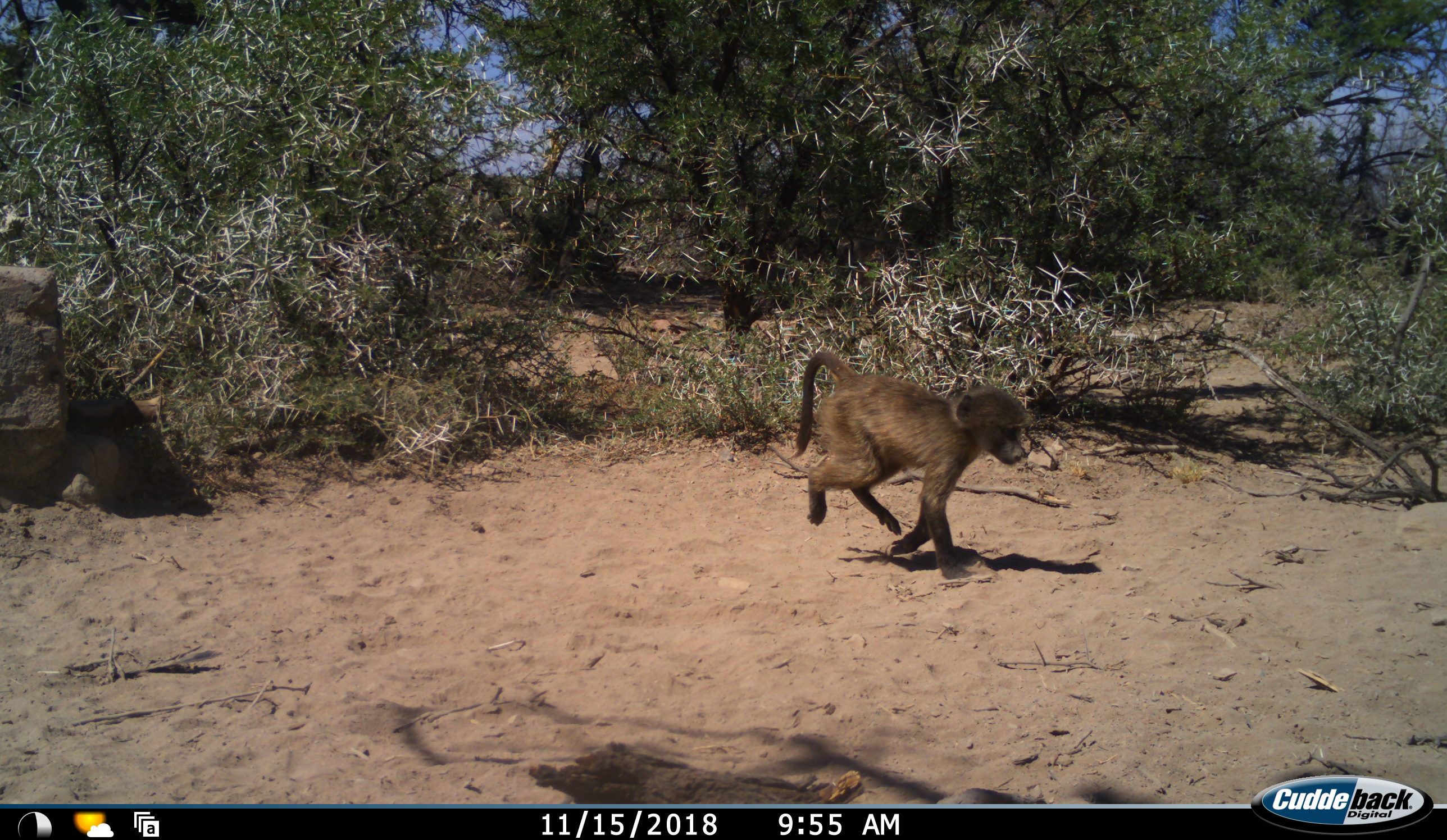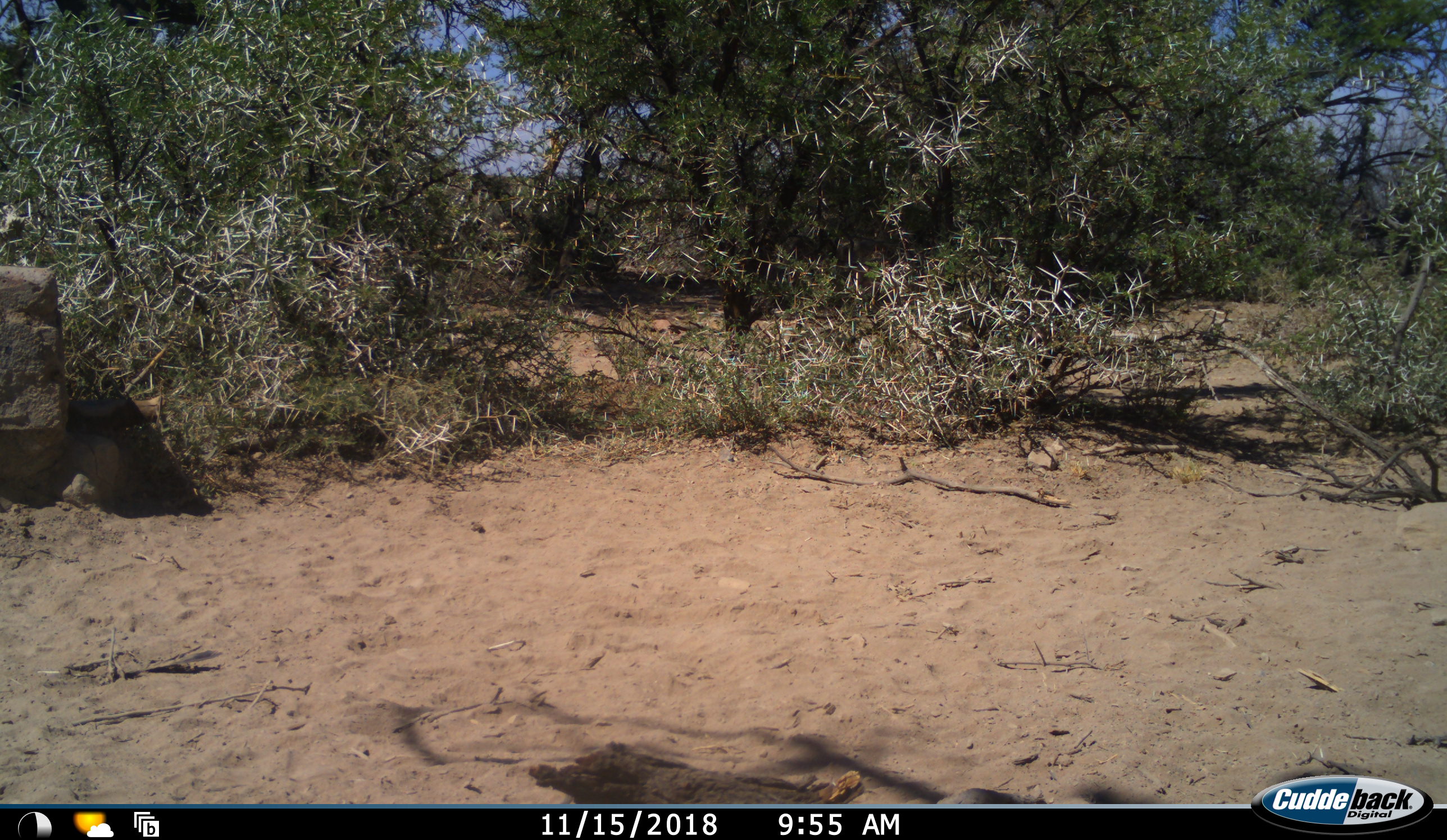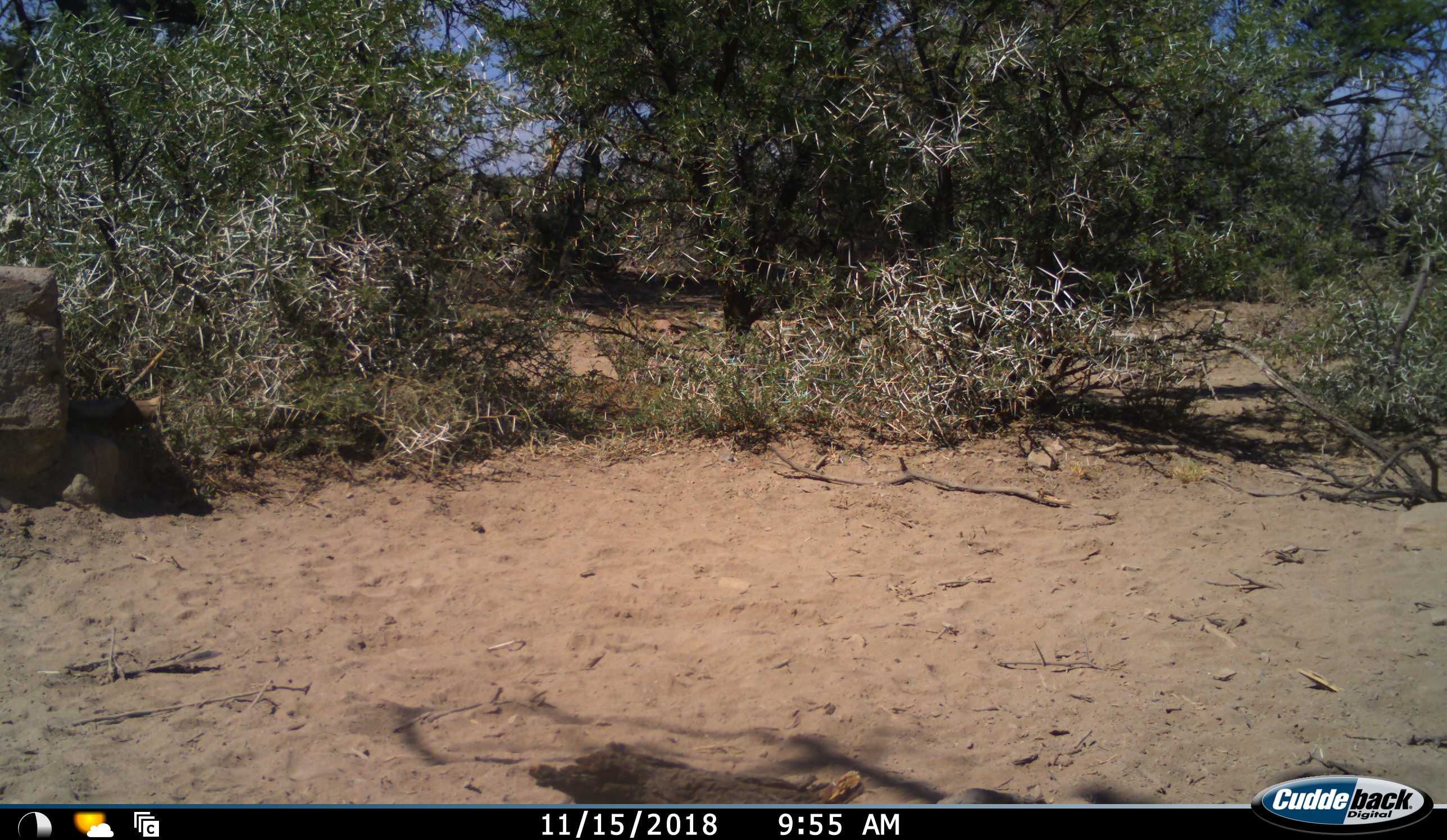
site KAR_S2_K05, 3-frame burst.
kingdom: Animalia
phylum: Chordata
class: Mammalia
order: Primates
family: Cercopithecidae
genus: Papio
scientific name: Papio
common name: baboon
Baboon (Papio), count 1. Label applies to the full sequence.